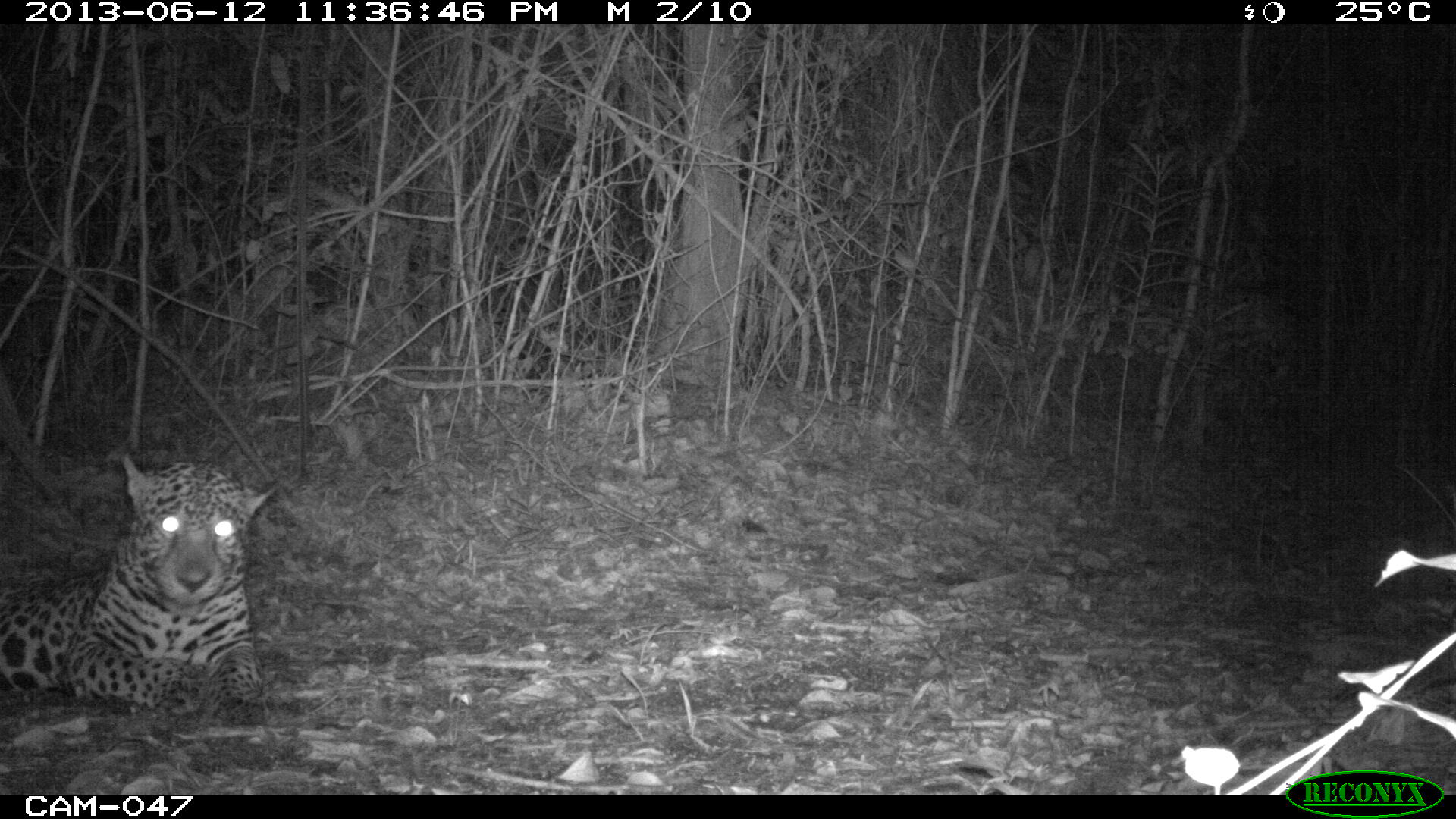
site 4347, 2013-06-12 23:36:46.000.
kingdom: Animalia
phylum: Chordata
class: Mammalia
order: Carnivora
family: Felidae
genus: Panthera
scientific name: Panthera onca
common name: jaguar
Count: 1.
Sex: male.